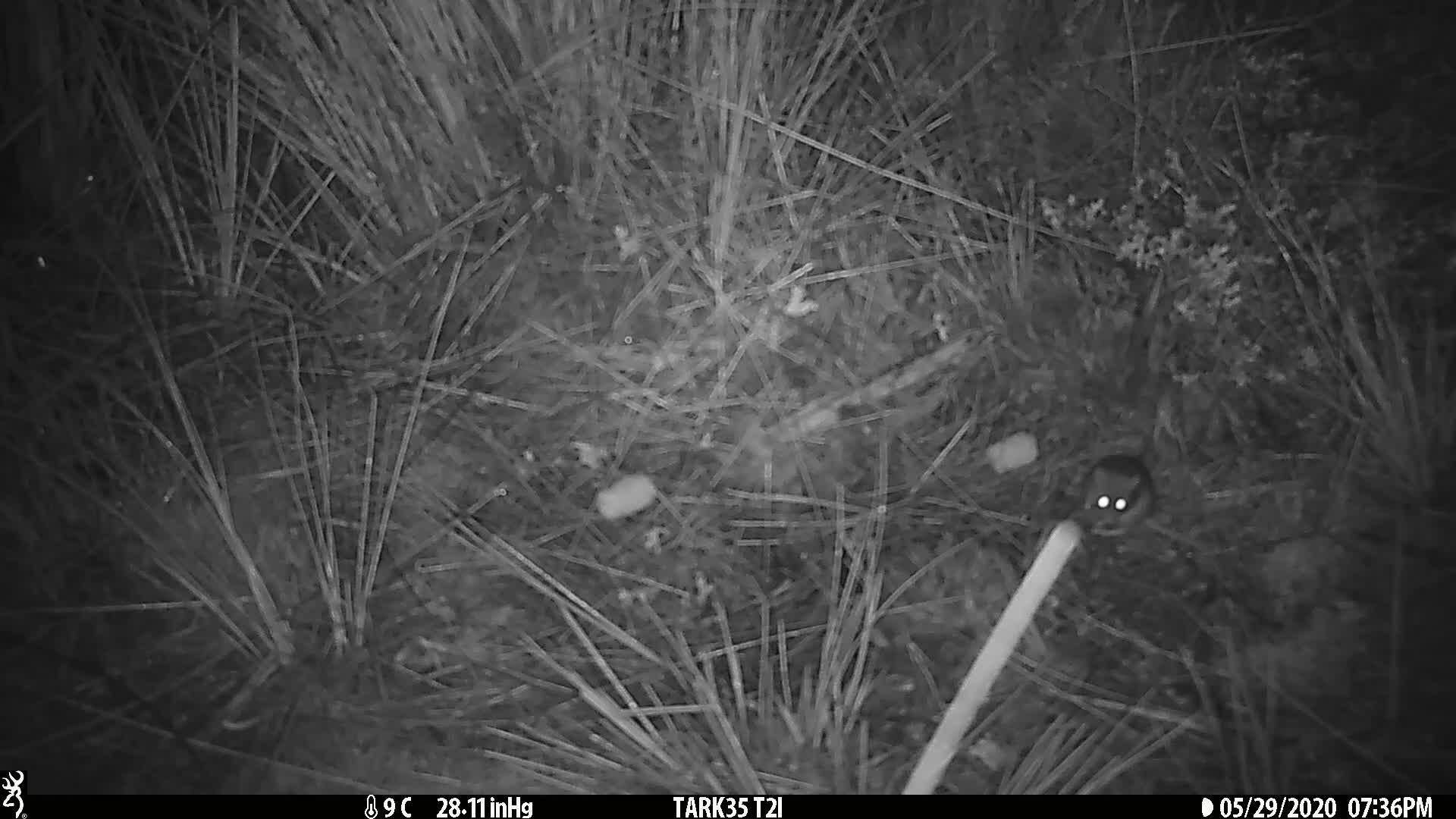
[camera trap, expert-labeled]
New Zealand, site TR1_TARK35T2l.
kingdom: Animalia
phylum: Chordata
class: Mammalia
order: Rodentia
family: Muridae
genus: Mus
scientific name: Mus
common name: mouse